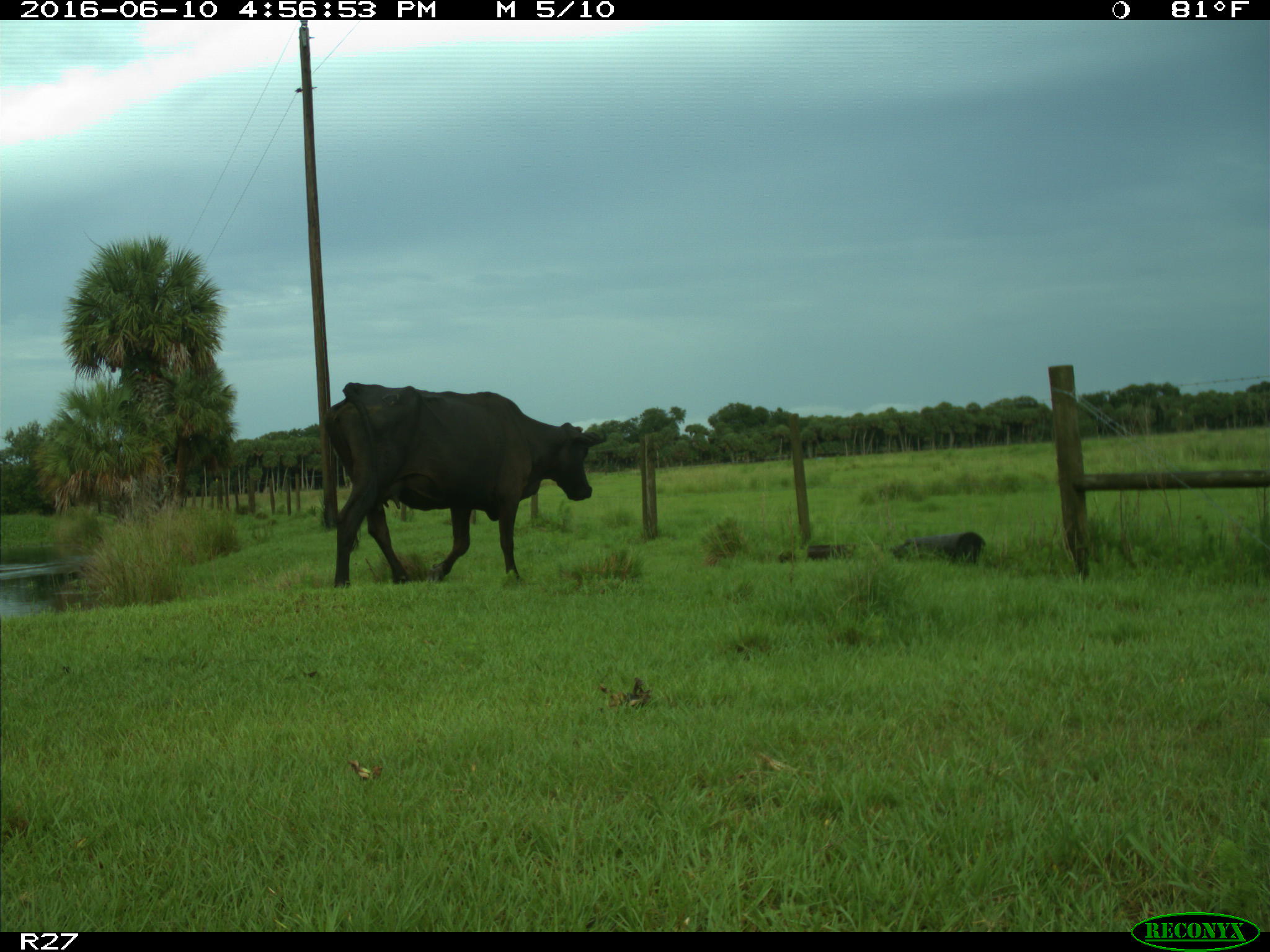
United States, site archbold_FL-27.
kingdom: Animalia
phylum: Chordata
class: Mammalia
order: Artiodactyla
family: Bovidae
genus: Bos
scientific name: Bos taurus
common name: domestic cow